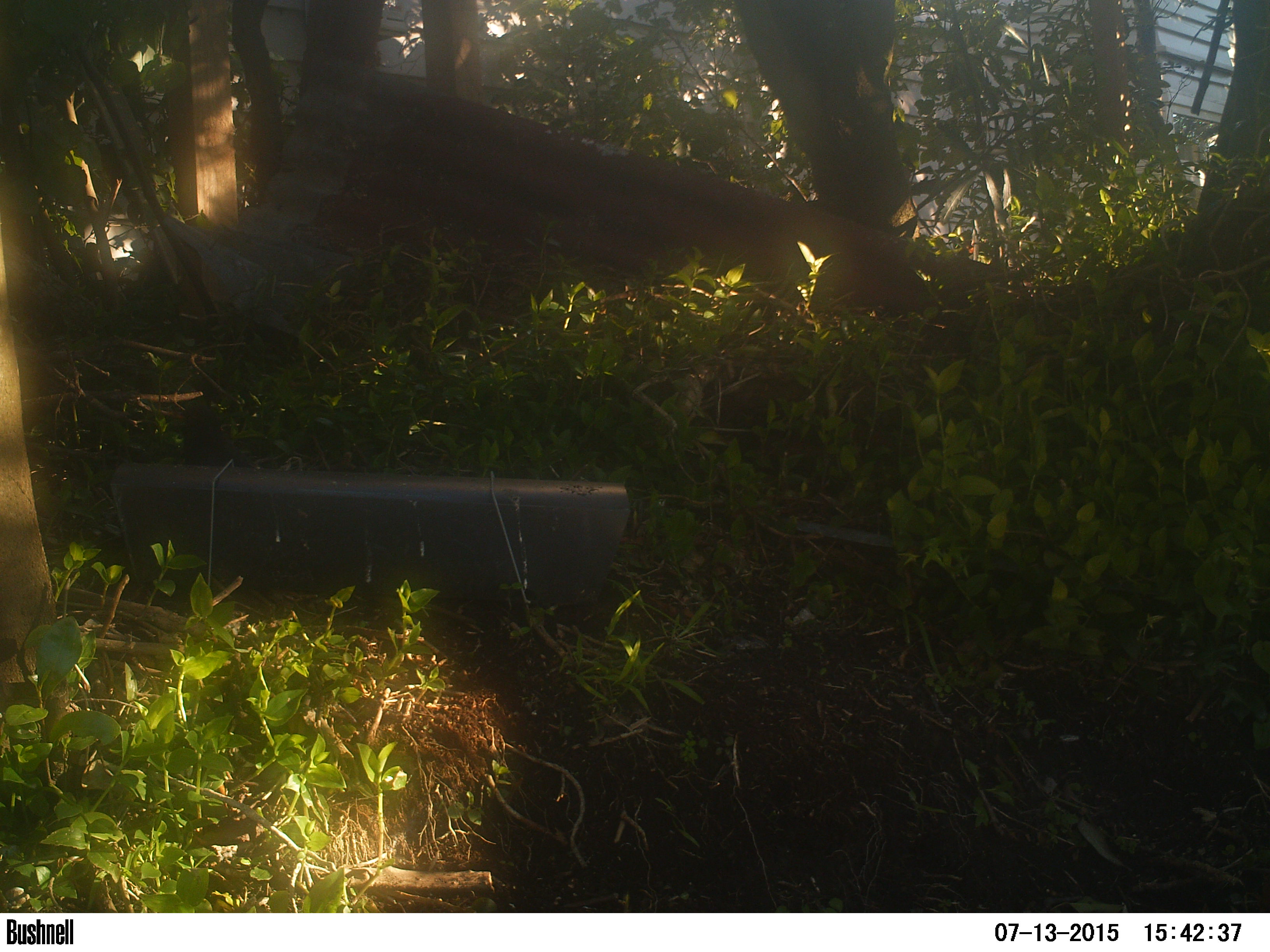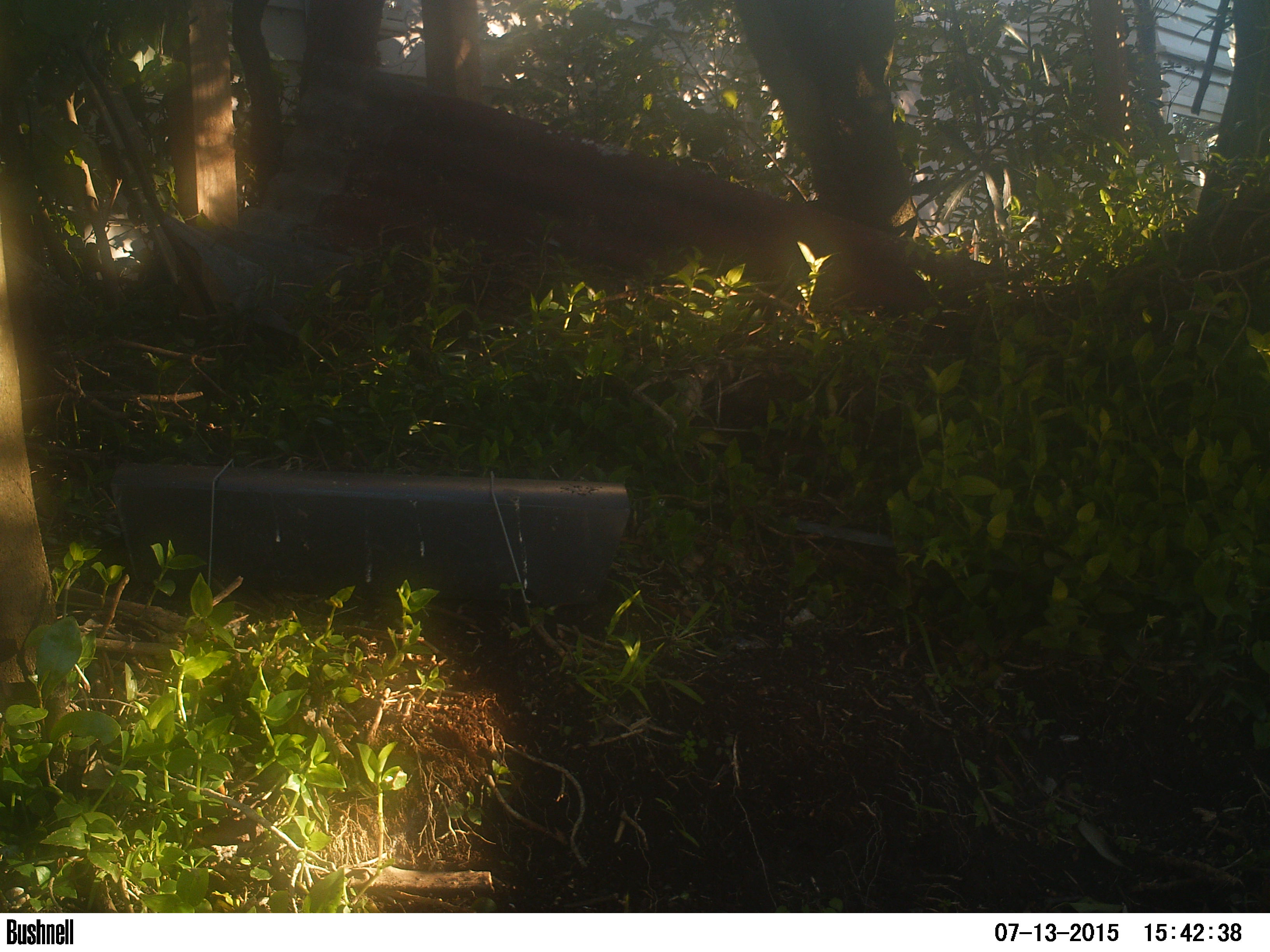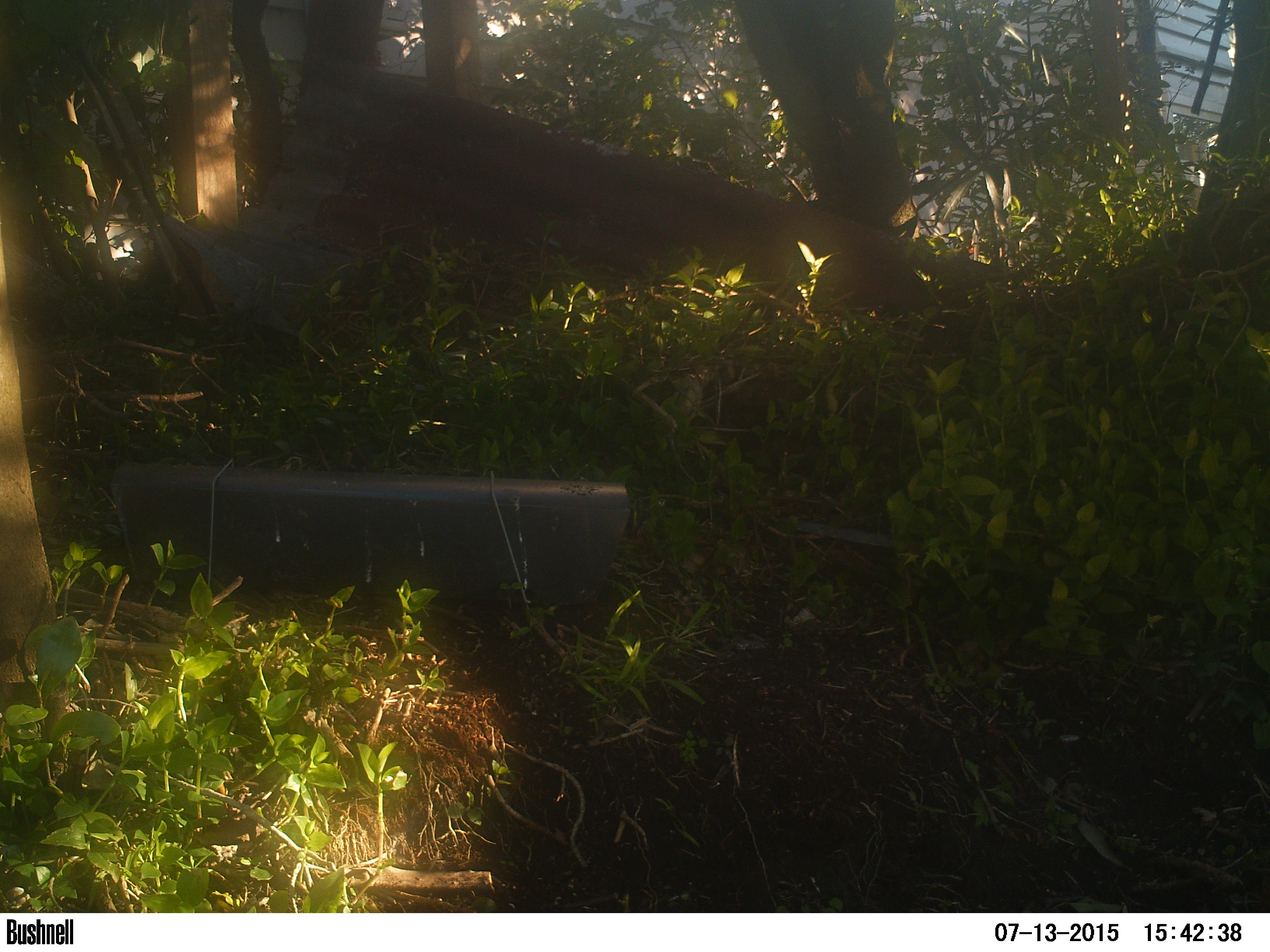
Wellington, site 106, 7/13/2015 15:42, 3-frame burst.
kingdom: Animalia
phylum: Chordata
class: Aves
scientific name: Aves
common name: bird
Bird (Aves).